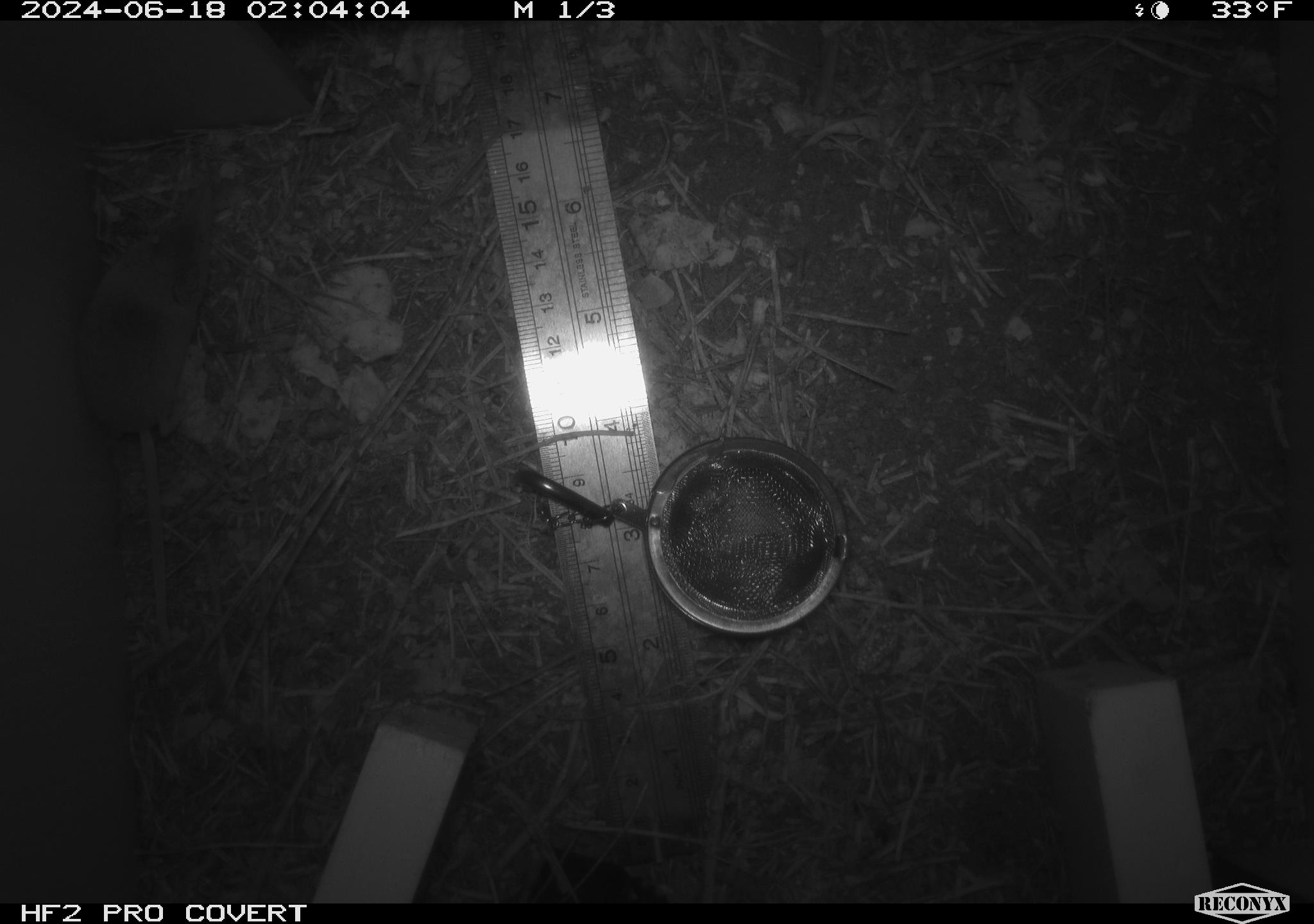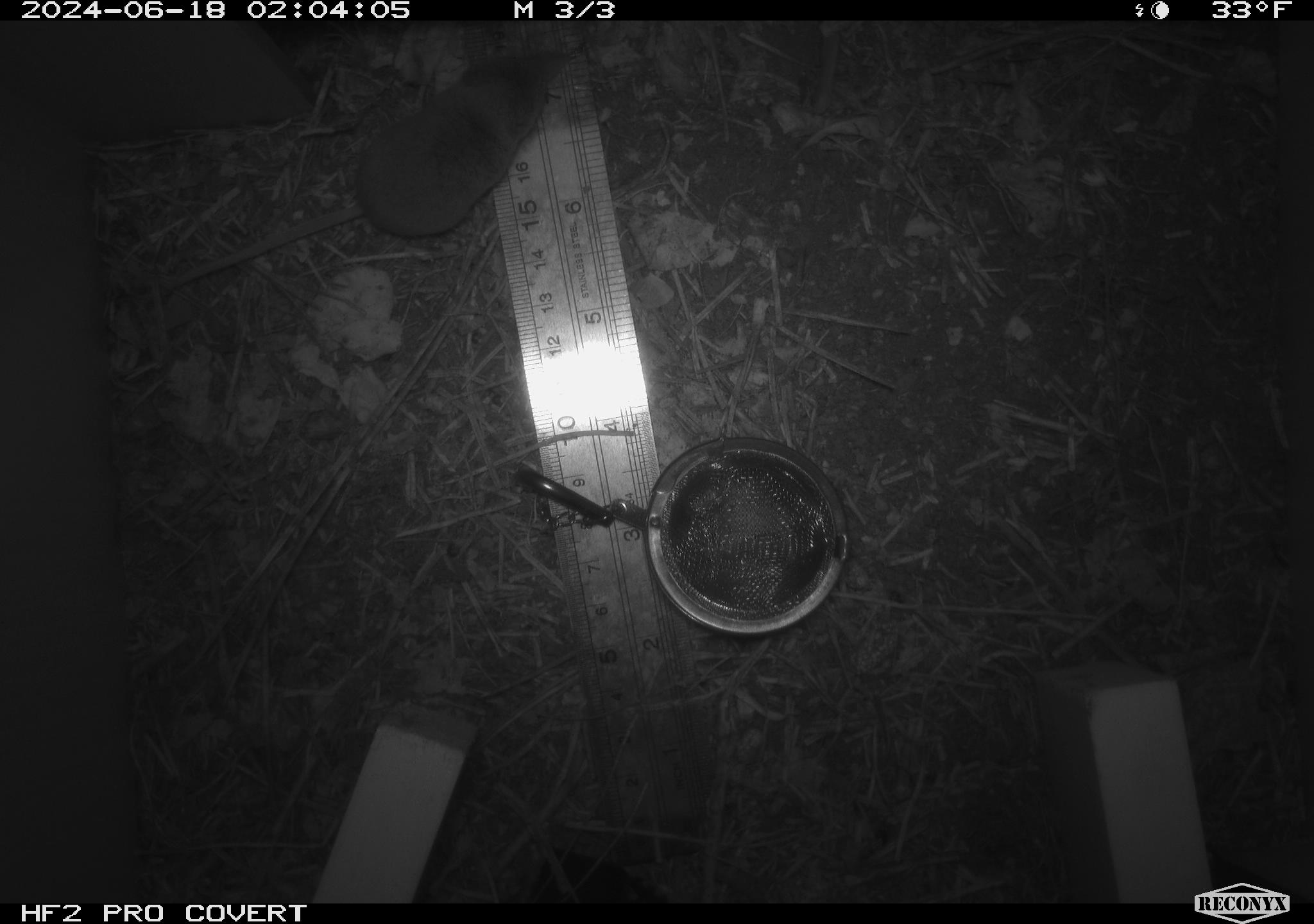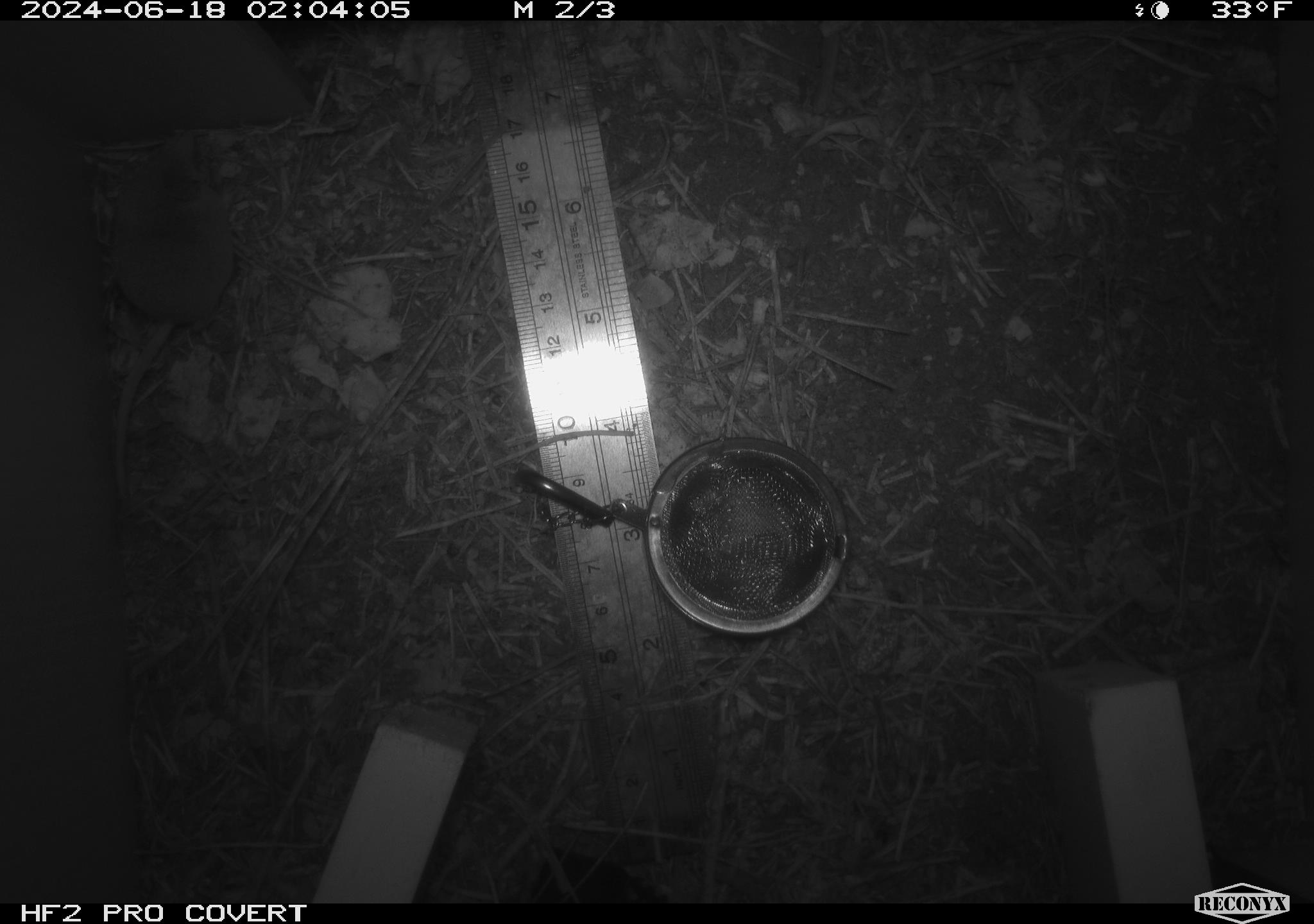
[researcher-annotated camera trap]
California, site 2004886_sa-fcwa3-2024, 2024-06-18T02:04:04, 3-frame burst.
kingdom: Animalia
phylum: Chordata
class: Mammalia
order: Eulipotyphla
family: Soricidae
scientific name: Soricidae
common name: shrews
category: soricidae family